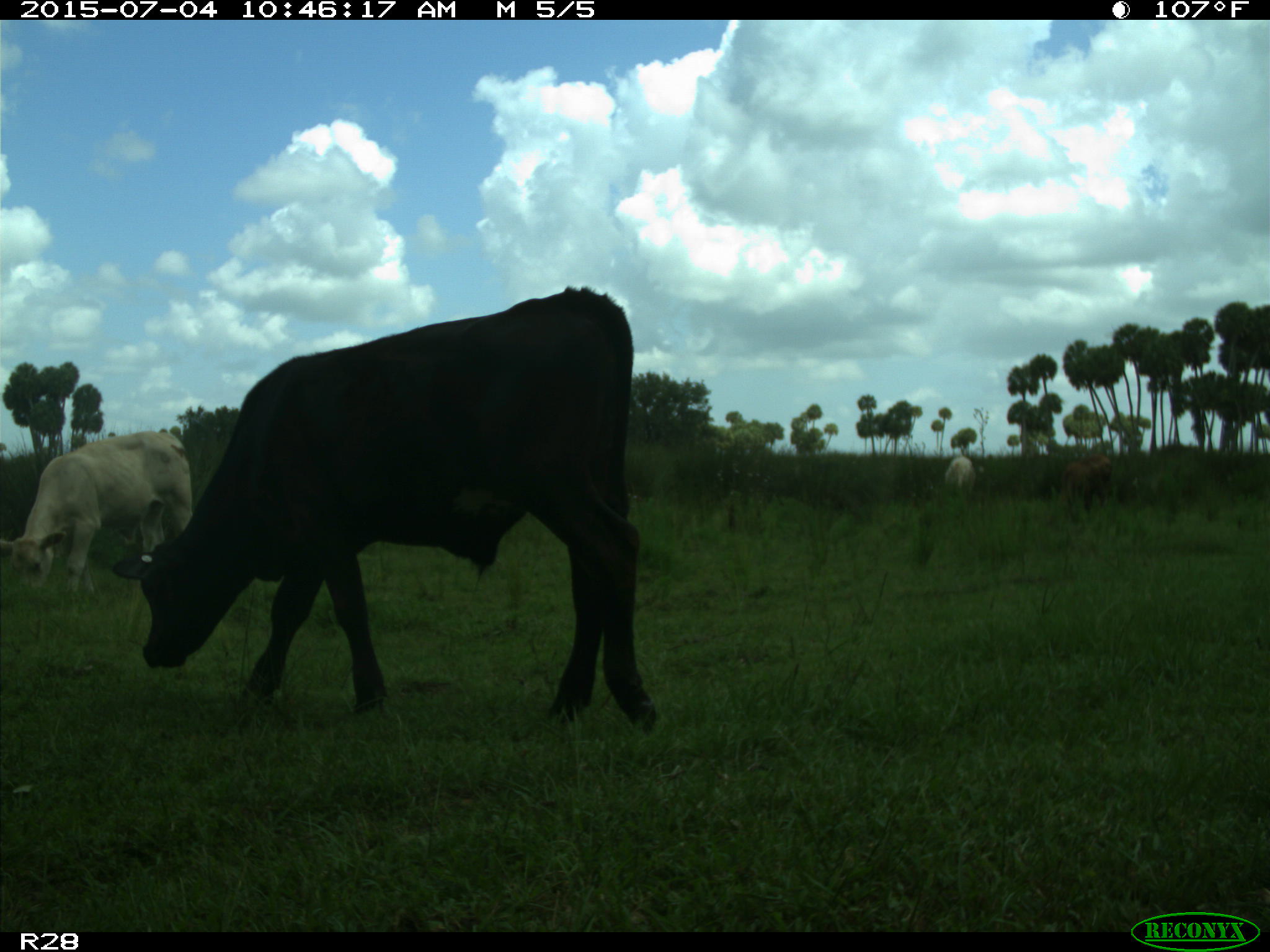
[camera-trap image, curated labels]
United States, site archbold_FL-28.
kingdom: Animalia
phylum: Chordata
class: Mammalia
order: Artiodactyla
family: Bovidae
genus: Bos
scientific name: Bos taurus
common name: domestic cow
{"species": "Bos taurus (domestic cow)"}